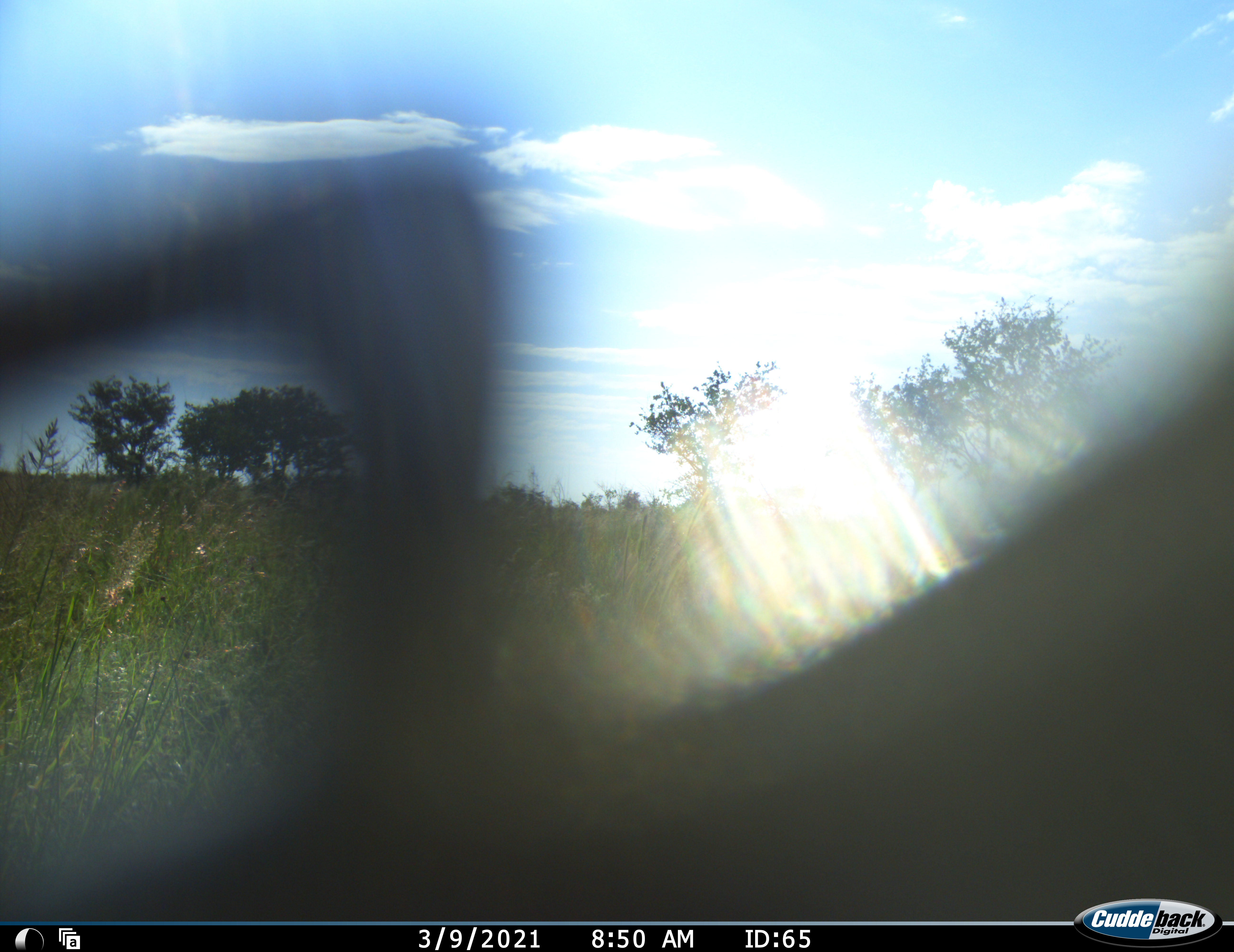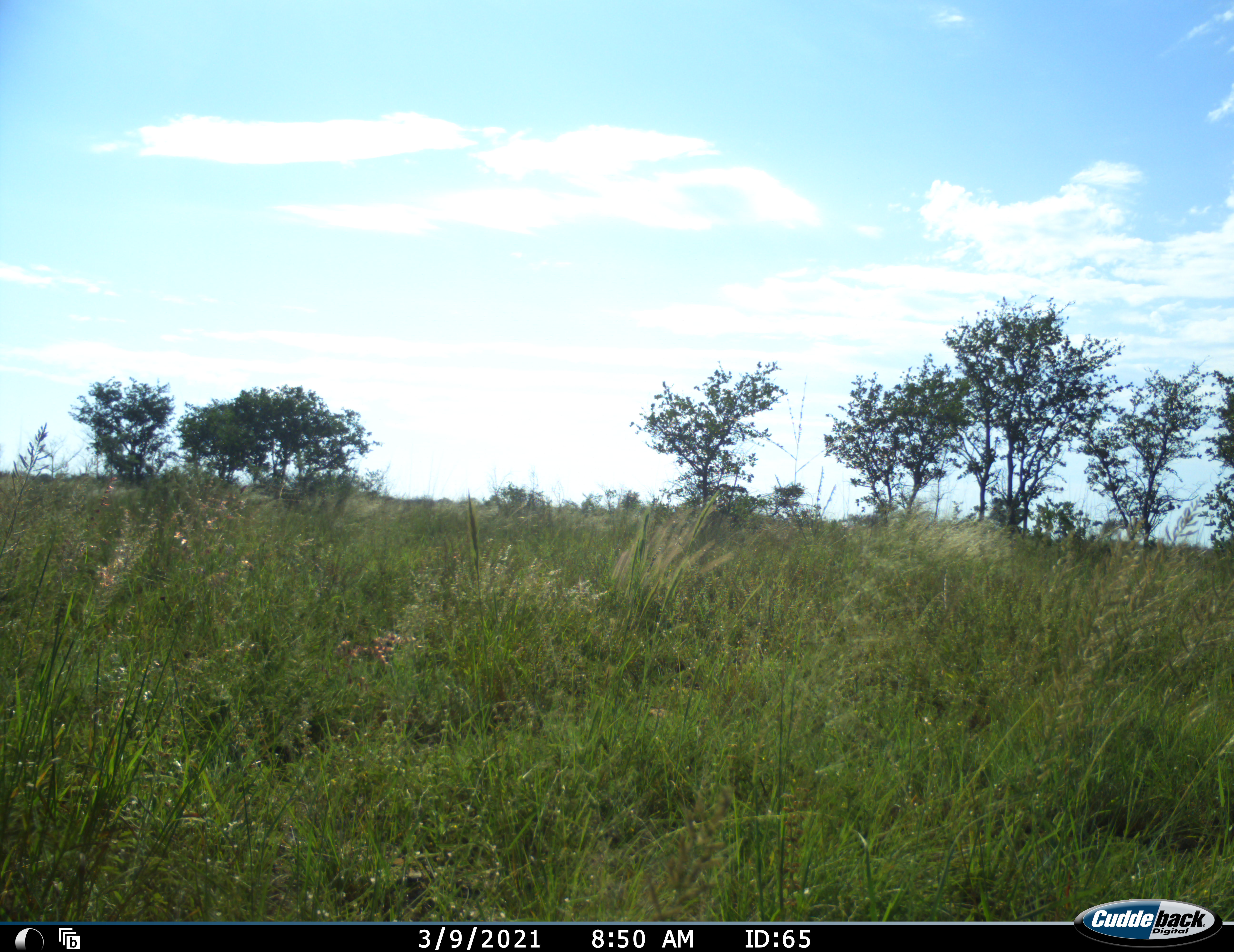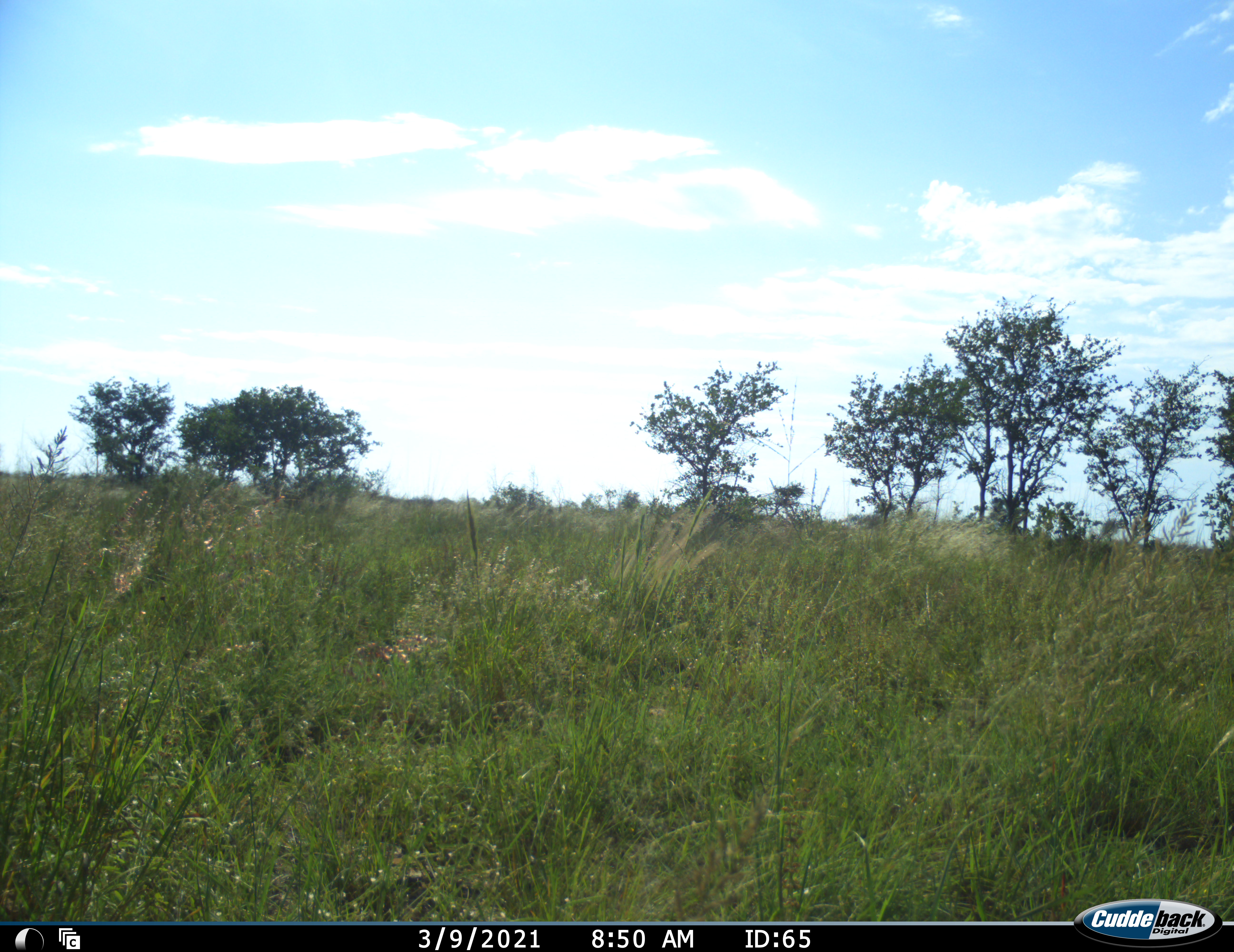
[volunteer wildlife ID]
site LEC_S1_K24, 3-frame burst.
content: unidentified animal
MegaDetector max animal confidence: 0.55